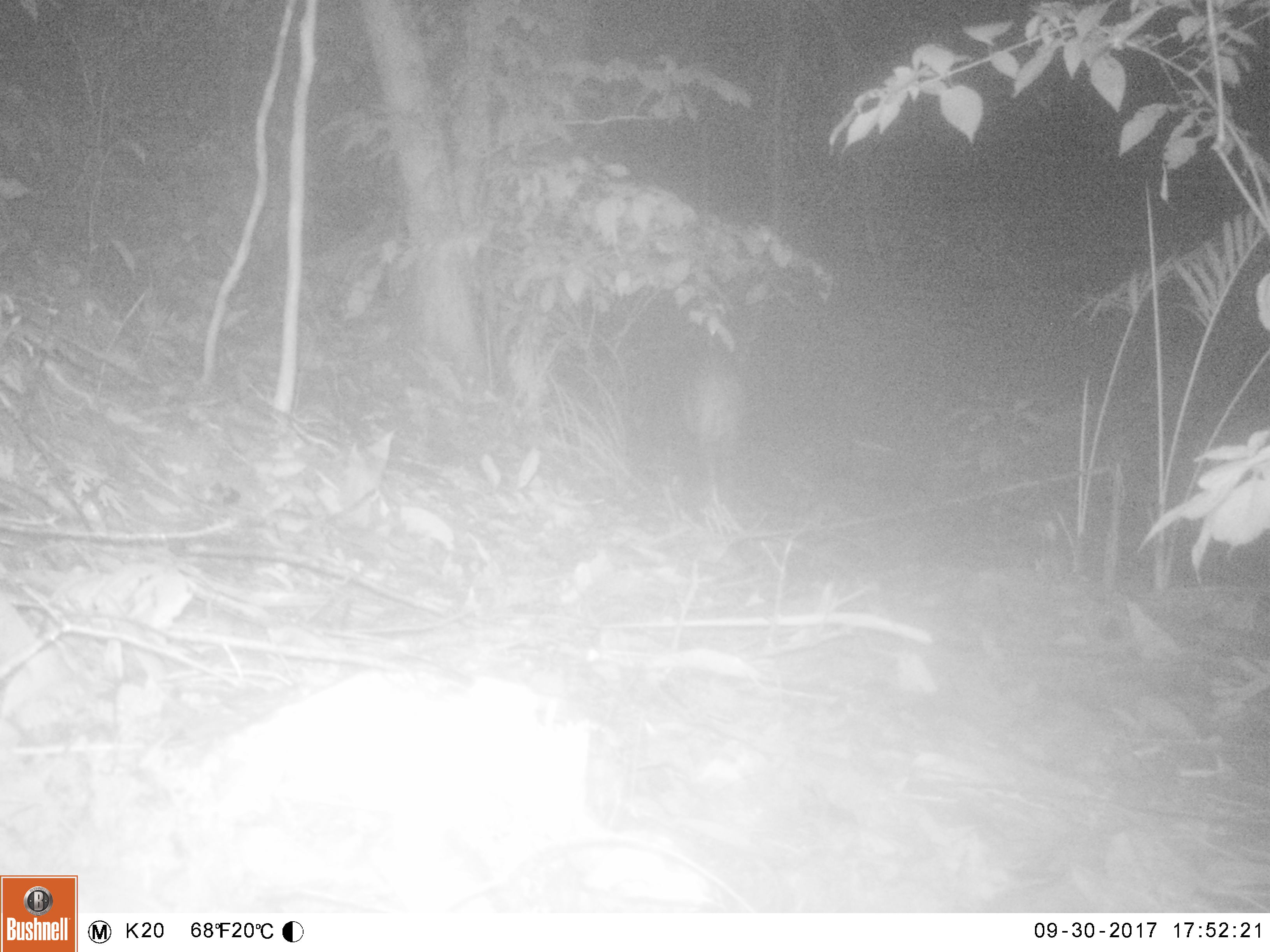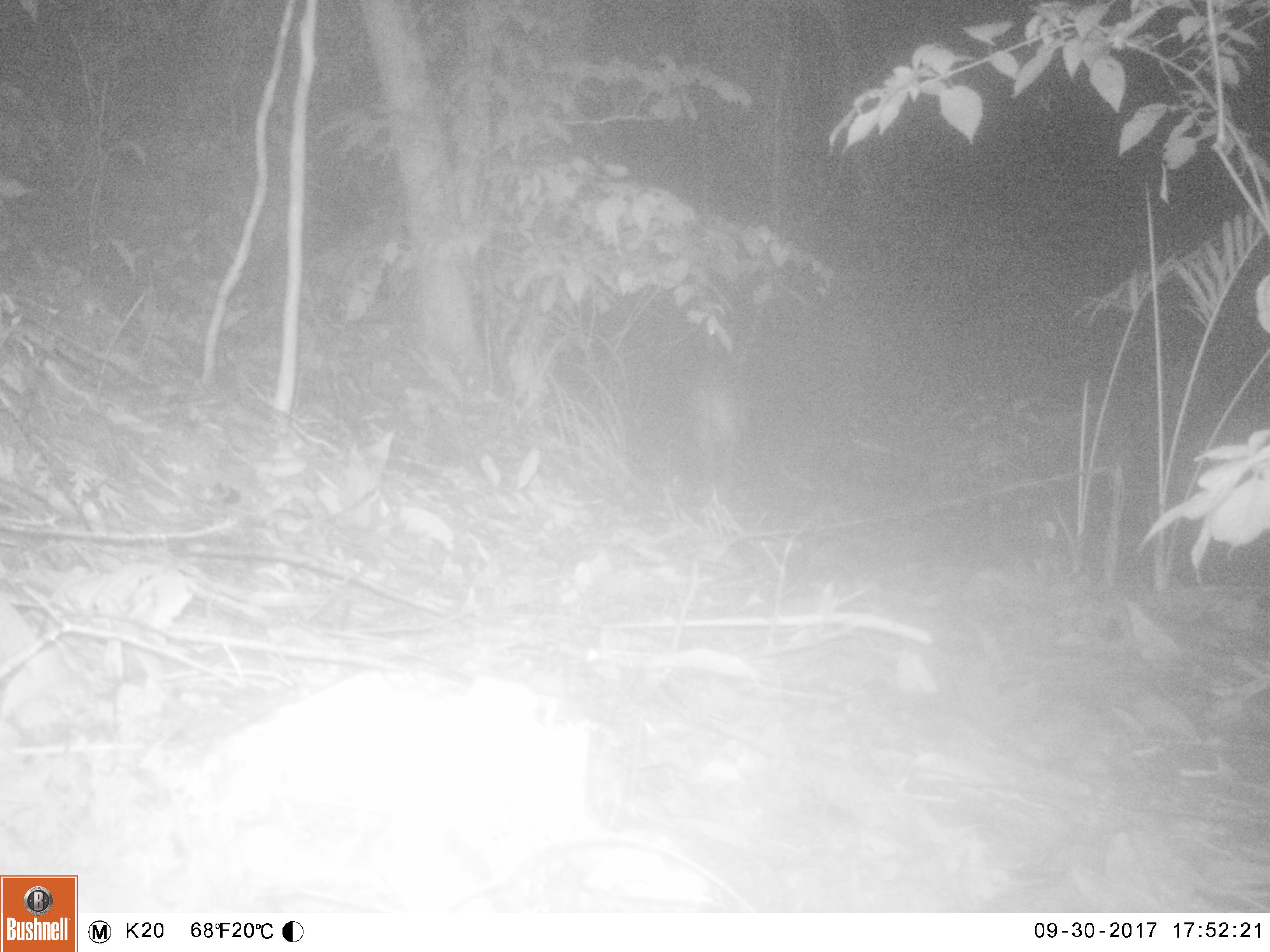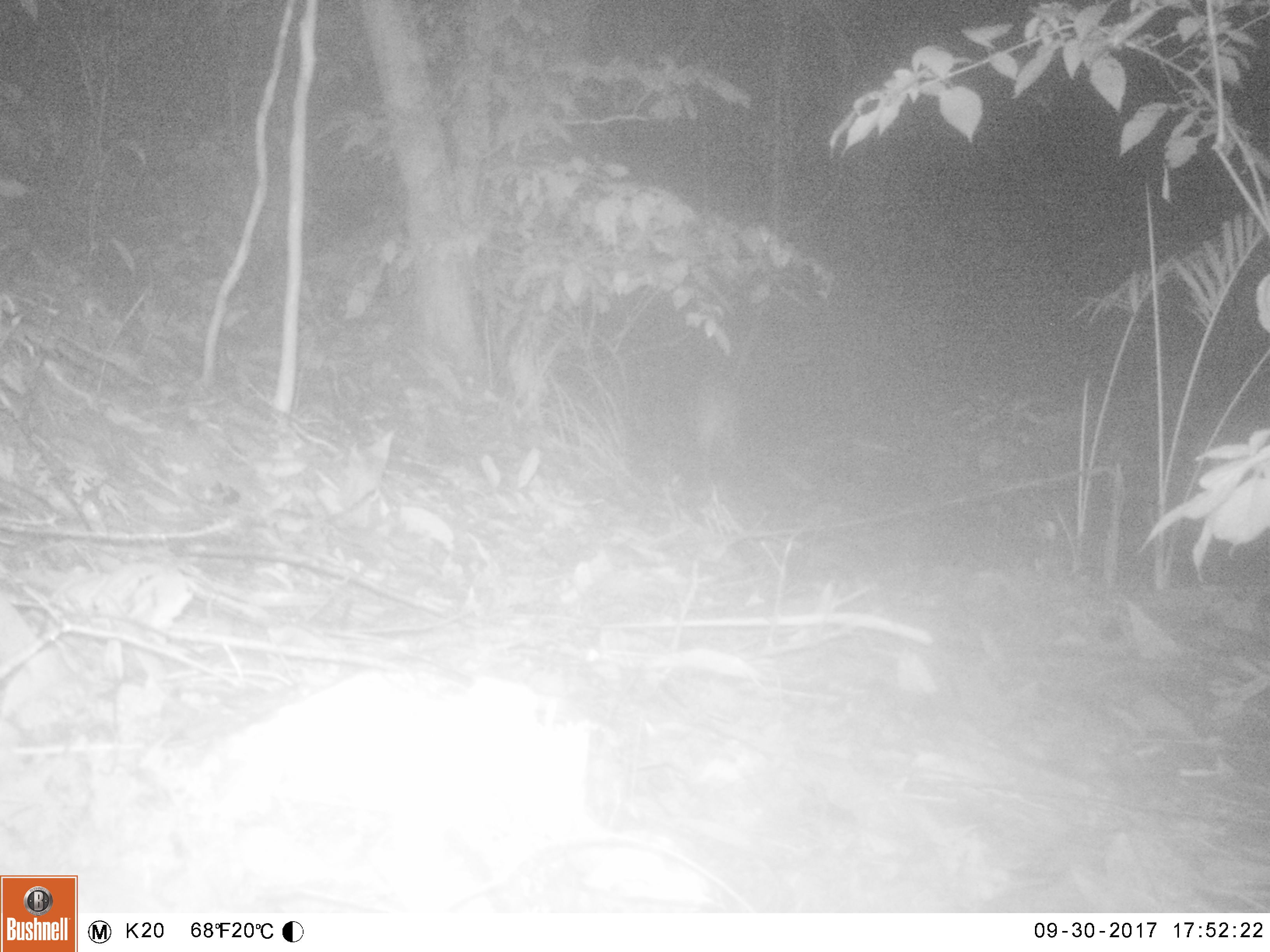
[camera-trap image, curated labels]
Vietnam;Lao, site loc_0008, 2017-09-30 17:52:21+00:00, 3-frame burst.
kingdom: Animalia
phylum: Chordata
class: Mammalia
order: Artiodactyla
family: Suidae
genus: Sus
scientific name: Sus scrofa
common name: eurasian wild pig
Eurasian wild pig (Sus scrofa). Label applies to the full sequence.